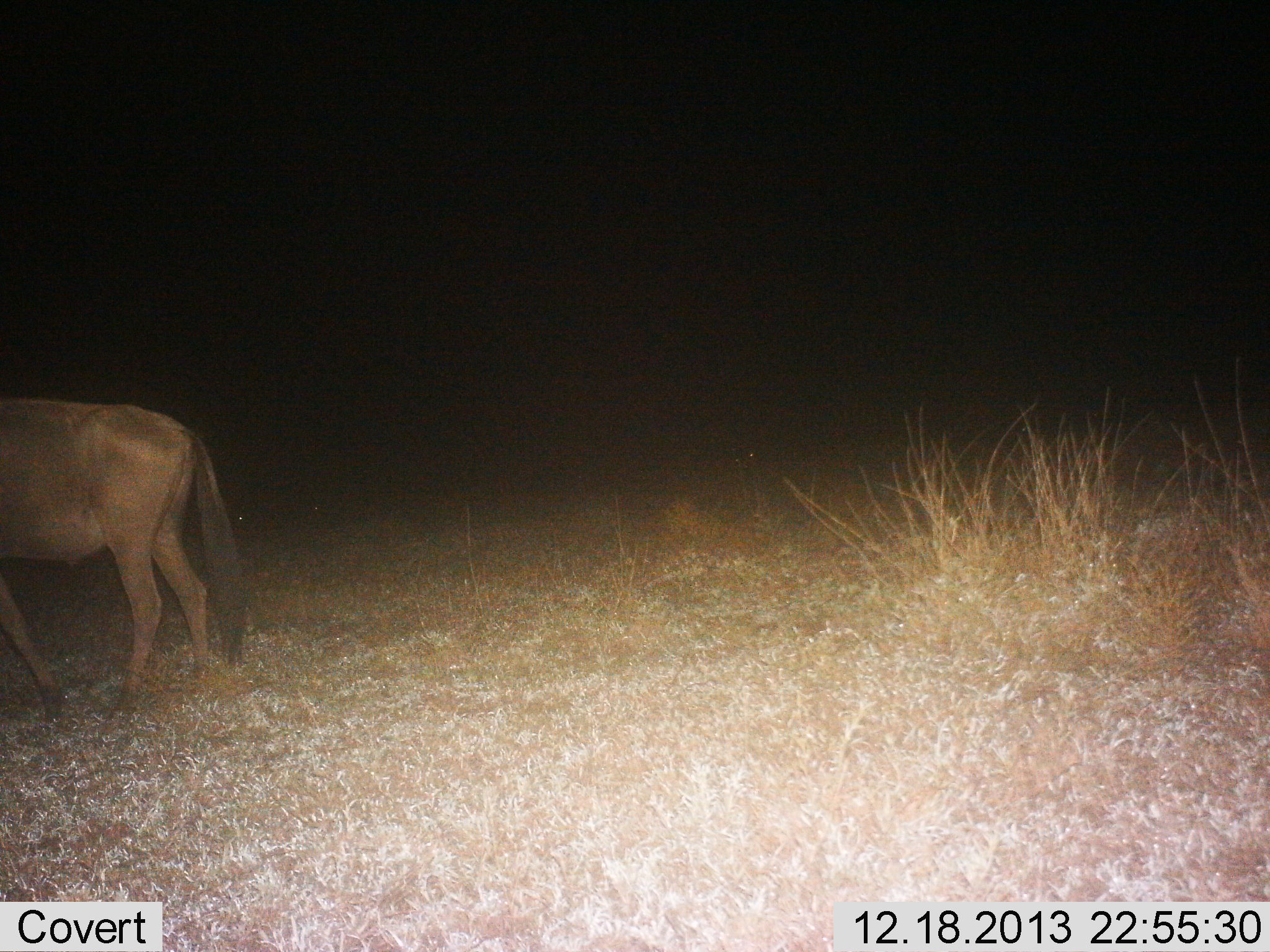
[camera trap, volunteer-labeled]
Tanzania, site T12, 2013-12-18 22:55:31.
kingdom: Animalia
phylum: Chordata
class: Mammalia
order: Artiodactyla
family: Bovidae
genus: Connochaetes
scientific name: Connochaetes taurinus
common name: blue wildebeest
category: wildebeest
Wildebeest (blue wildebeest) (Connochaetes taurinus), count 1. Behavior (volunteer vote fractions): standing 57%, resting 0%, moving 42%, interacting 0%. Young present (vote fraction): 0%. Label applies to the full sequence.